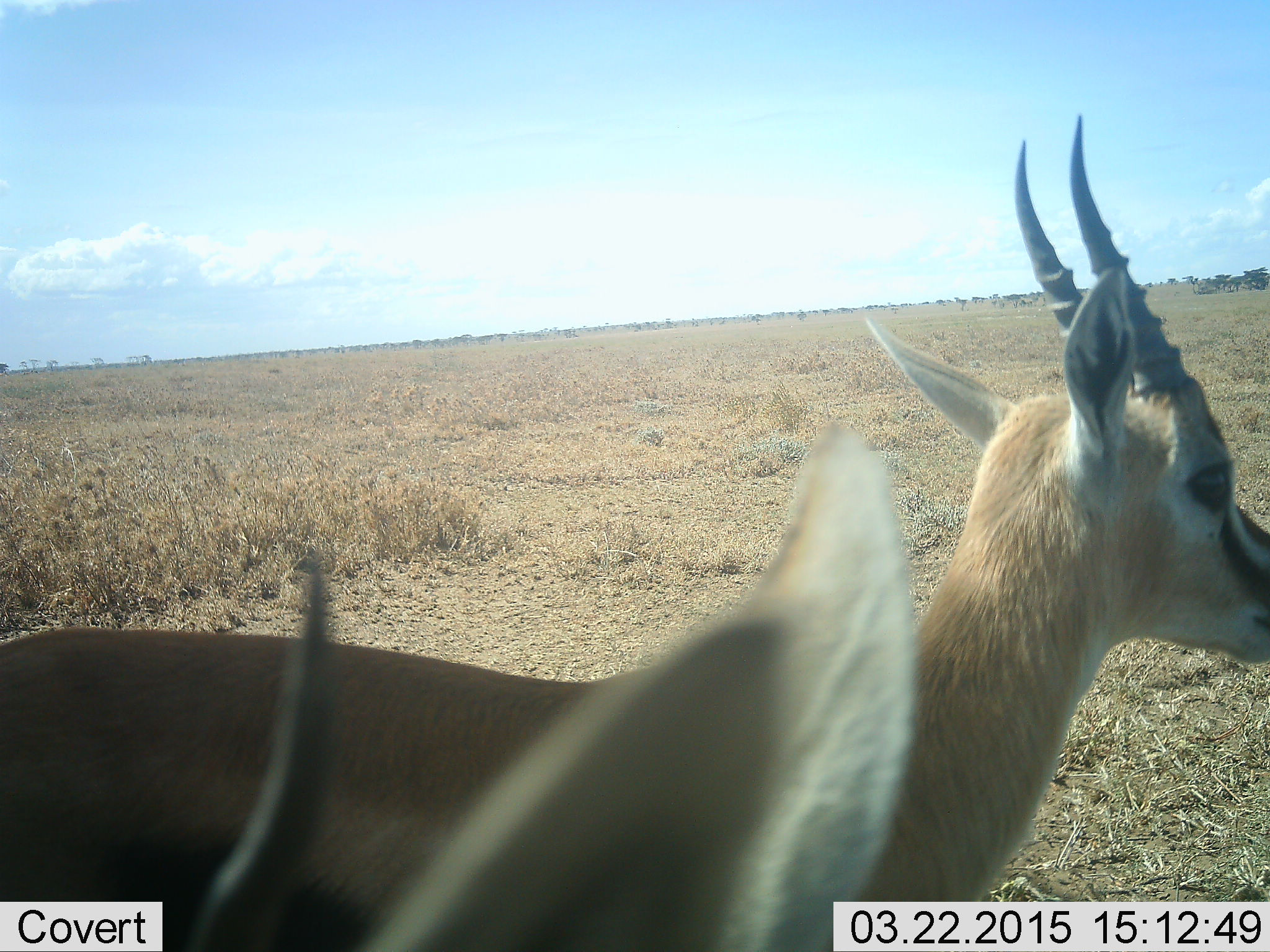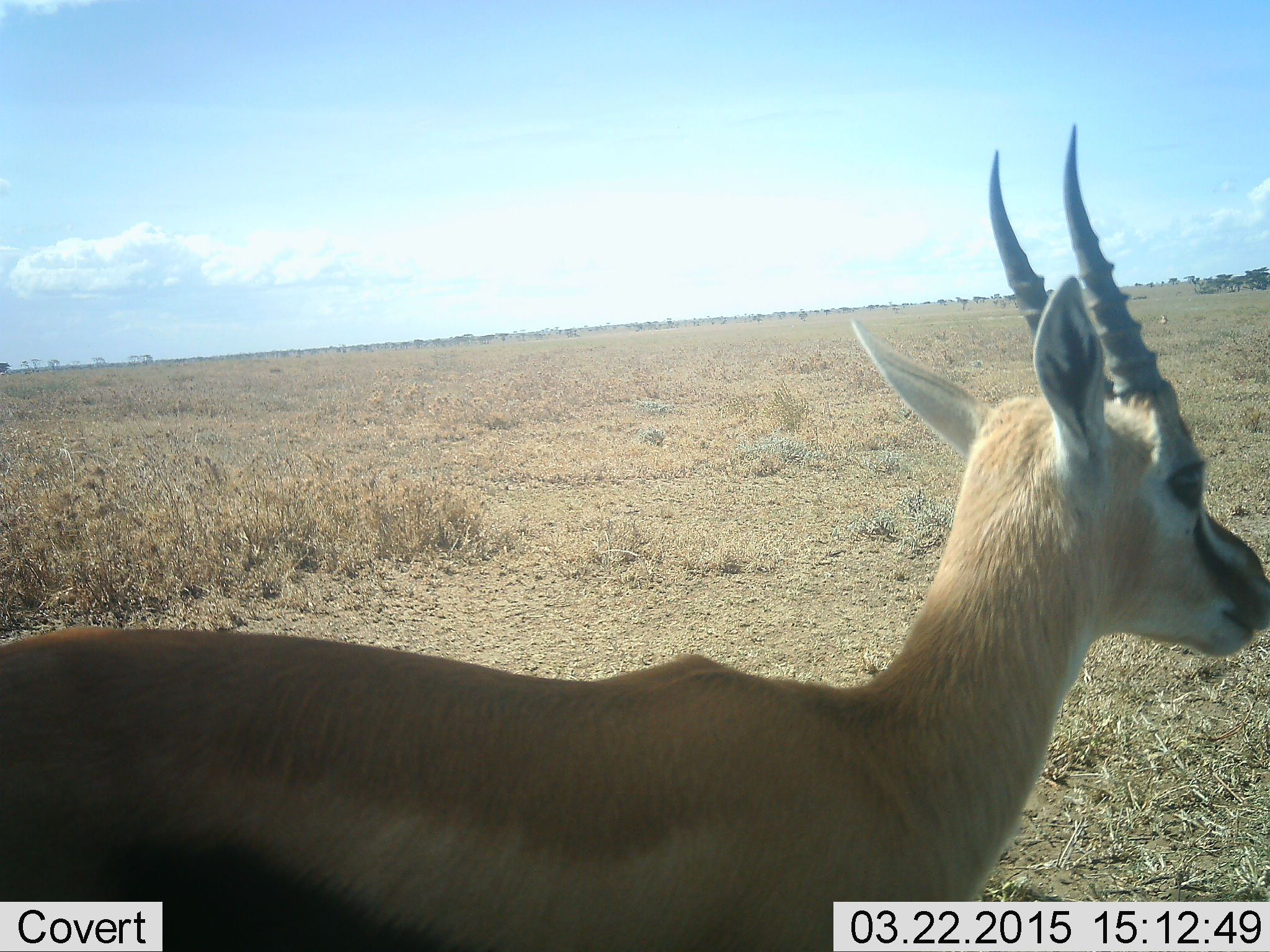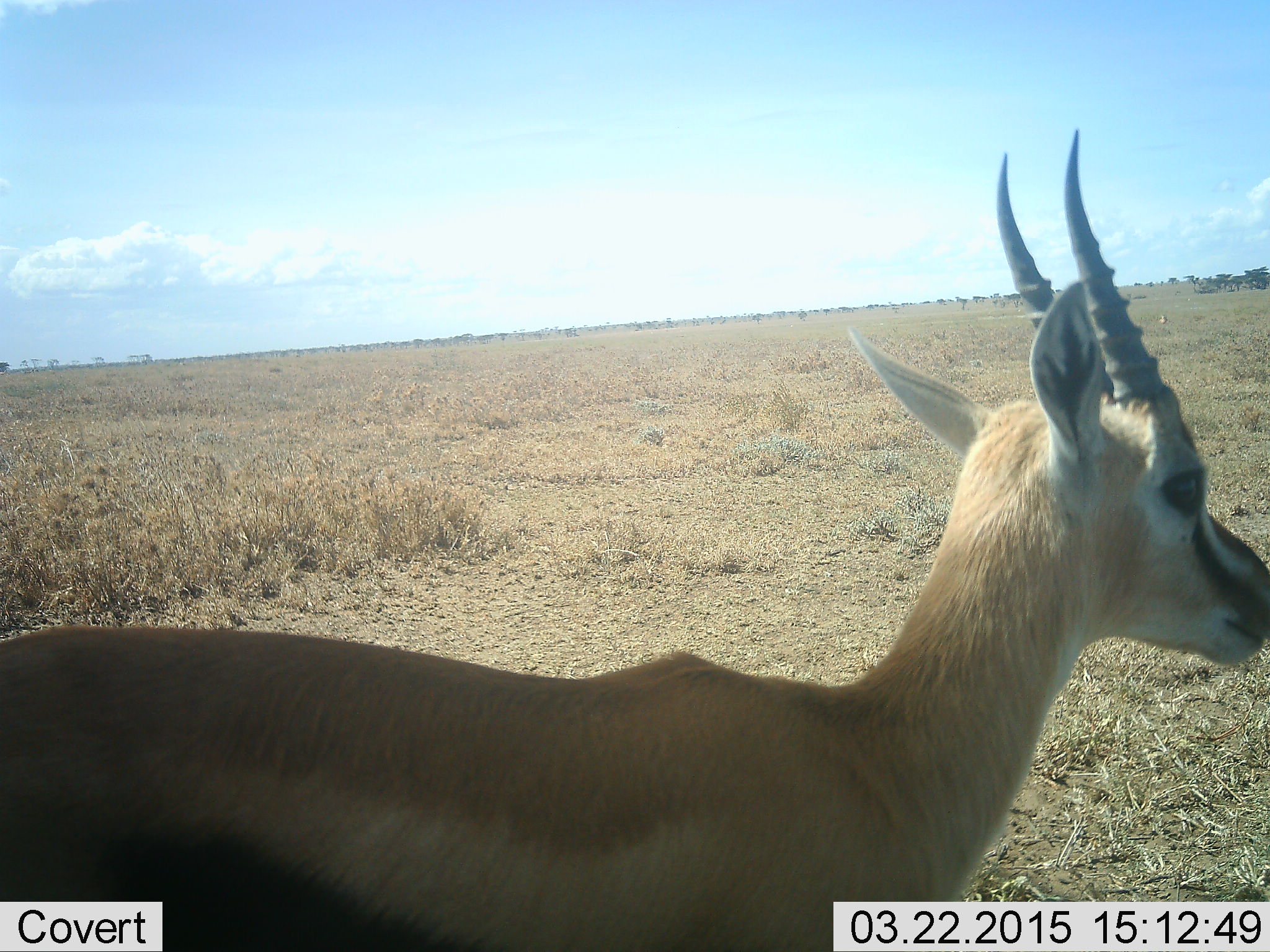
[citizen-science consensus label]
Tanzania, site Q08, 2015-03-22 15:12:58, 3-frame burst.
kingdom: Animalia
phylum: Chordata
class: Mammalia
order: Artiodactyla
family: Bovidae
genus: Eudorcas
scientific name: Eudorcas thomsonii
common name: thomson's gazelle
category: gazellethomsons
Gazellethomsons (thomson's gazelle) (Eudorcas thomsonii), count 1. Behavior (volunteer vote fractions): standing 100%, resting 0%, moving 0%, interacting 0%. Young present (vote fraction): 0%. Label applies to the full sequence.